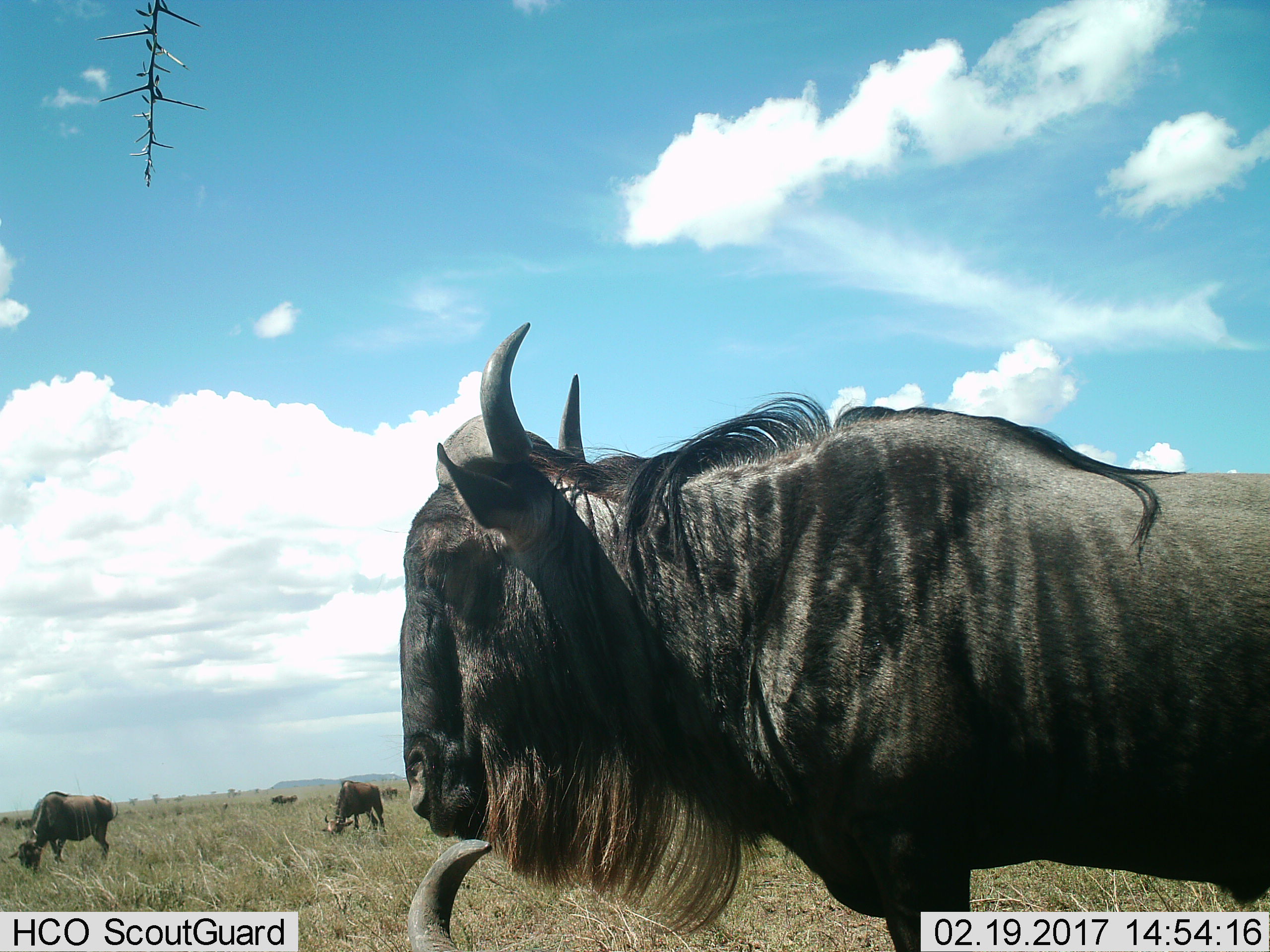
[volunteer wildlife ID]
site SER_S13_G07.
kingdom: Animalia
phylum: Chordata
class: Mammalia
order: Artiodactyla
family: Bovidae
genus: Connochaetes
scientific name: Connochaetes taurinus taurinus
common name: blue wildebeest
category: wildebeestblue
Wildebeestblue (blue wildebeest) (Connochaetes taurinus taurinus), count 4. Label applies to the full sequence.